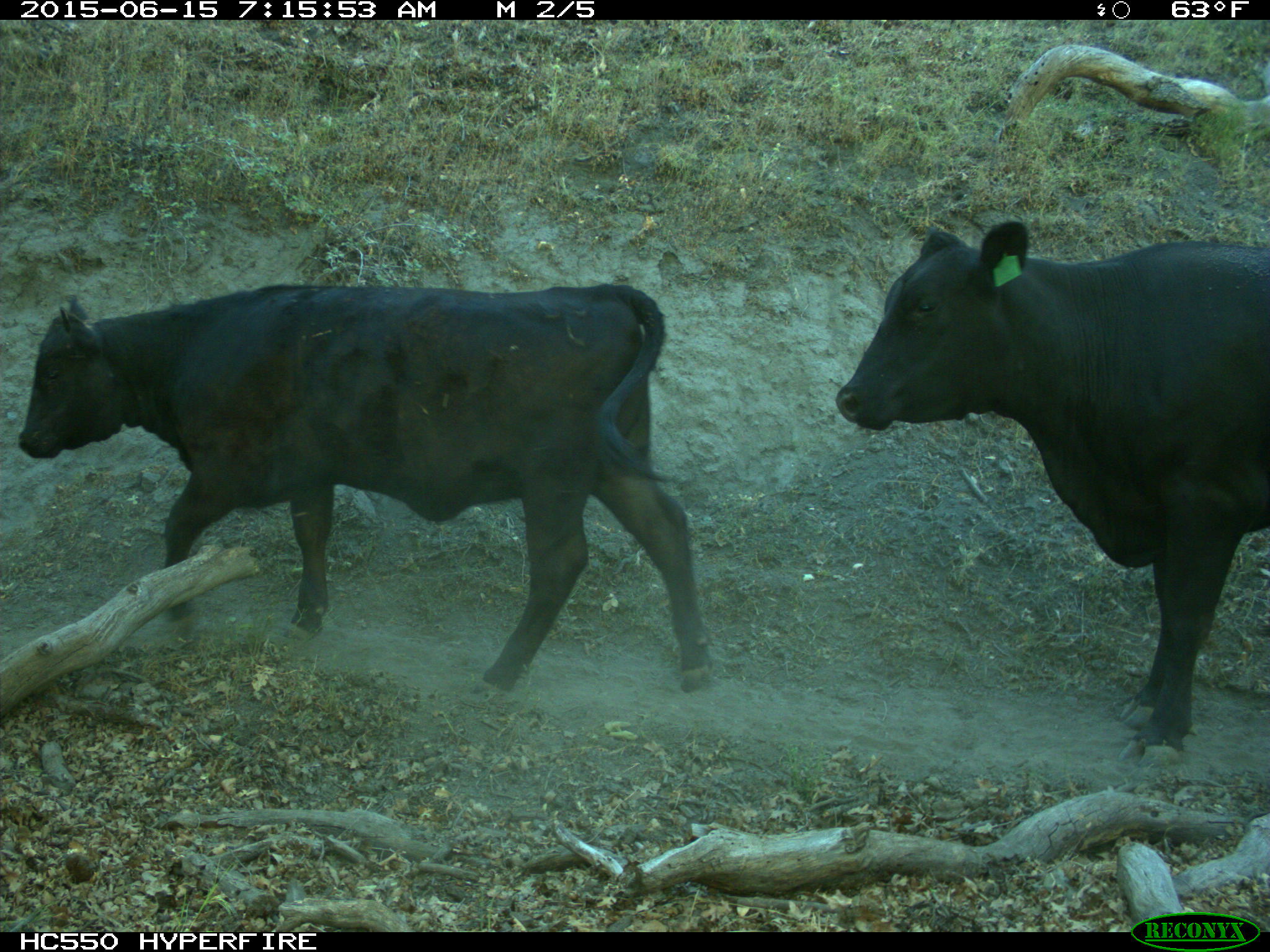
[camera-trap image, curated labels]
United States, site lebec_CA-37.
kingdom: Animalia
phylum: Chordata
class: Mammalia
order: Artiodactyla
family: Bovidae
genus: Bos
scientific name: Bos taurus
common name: domestic cow